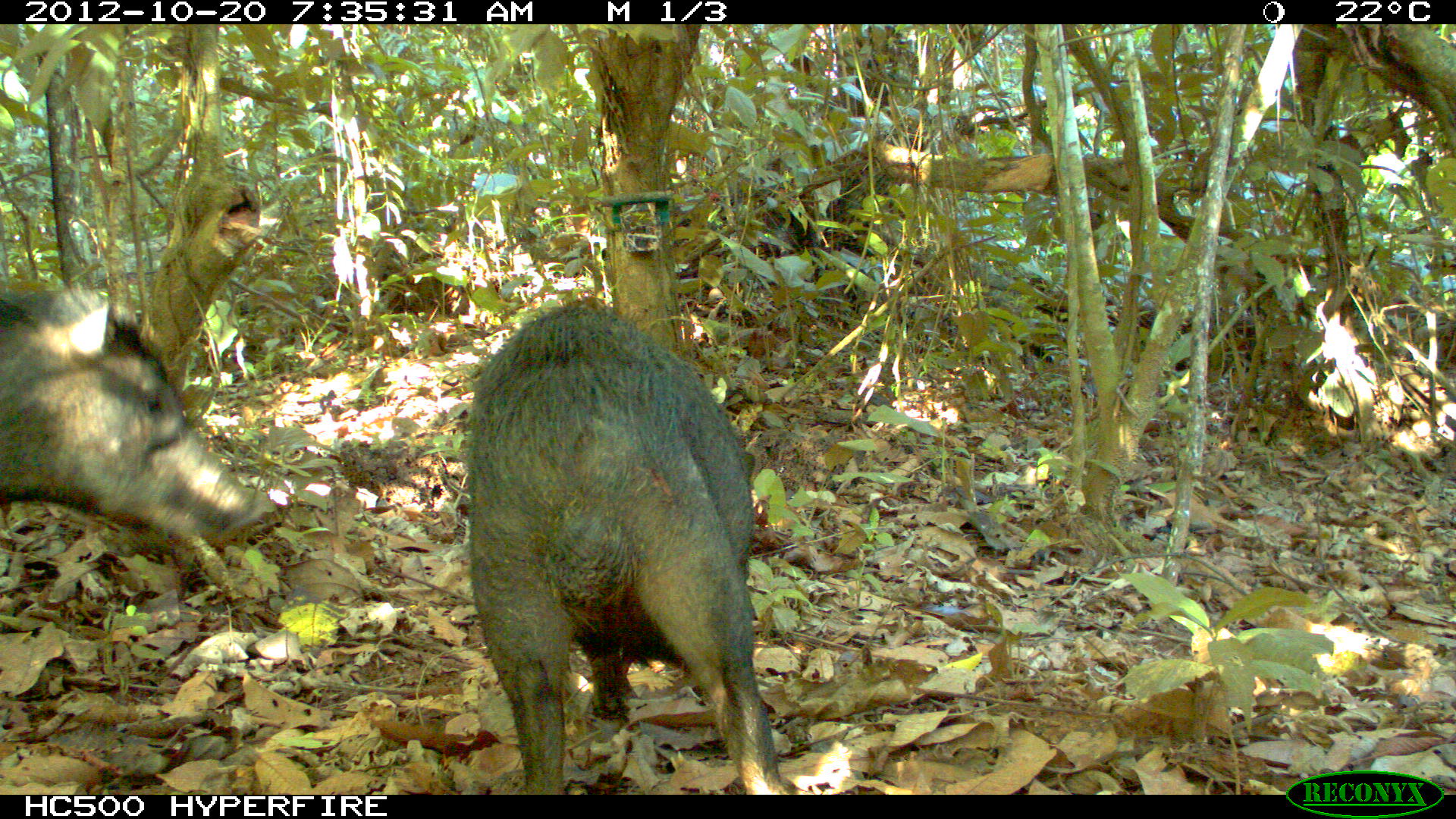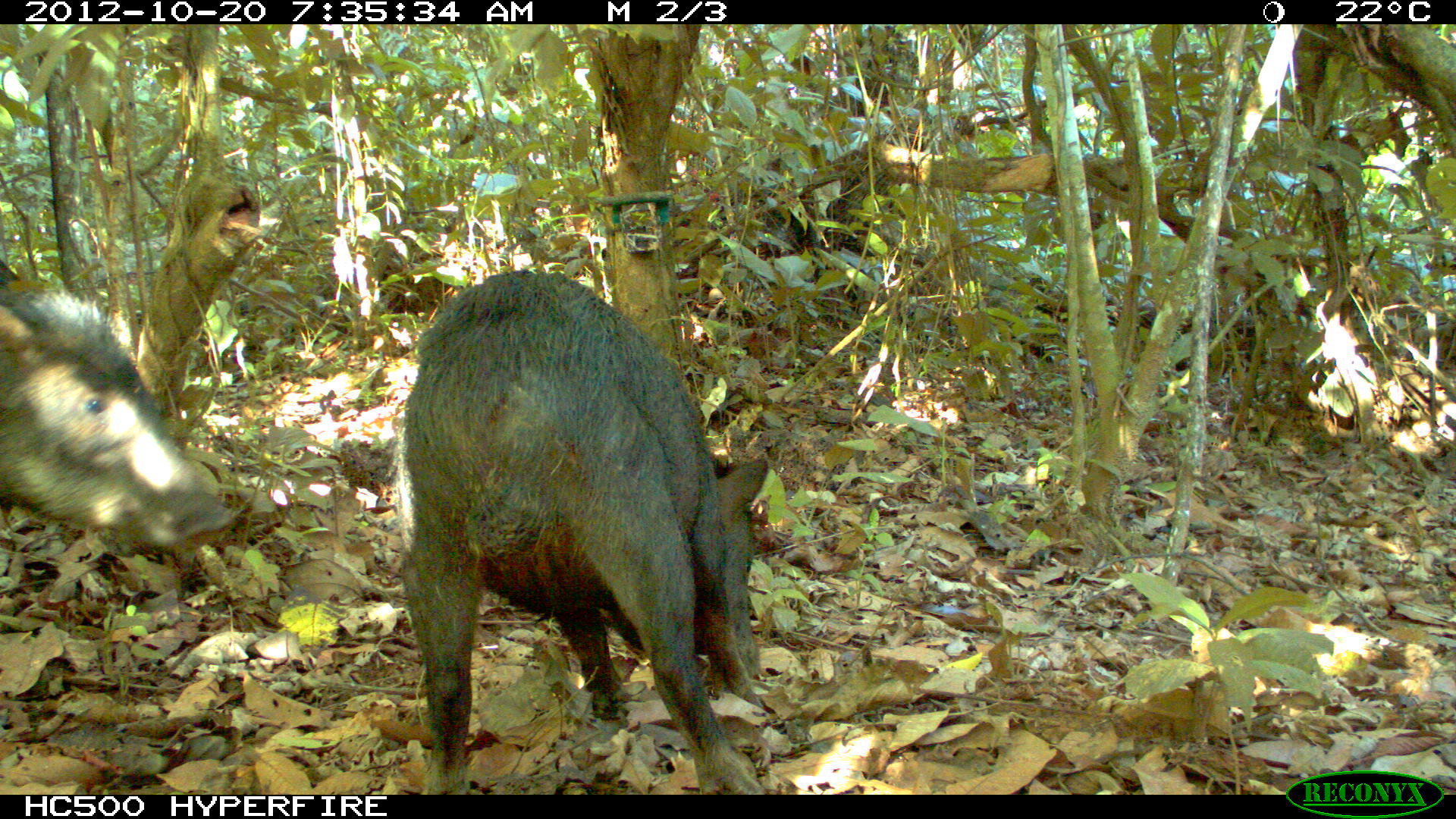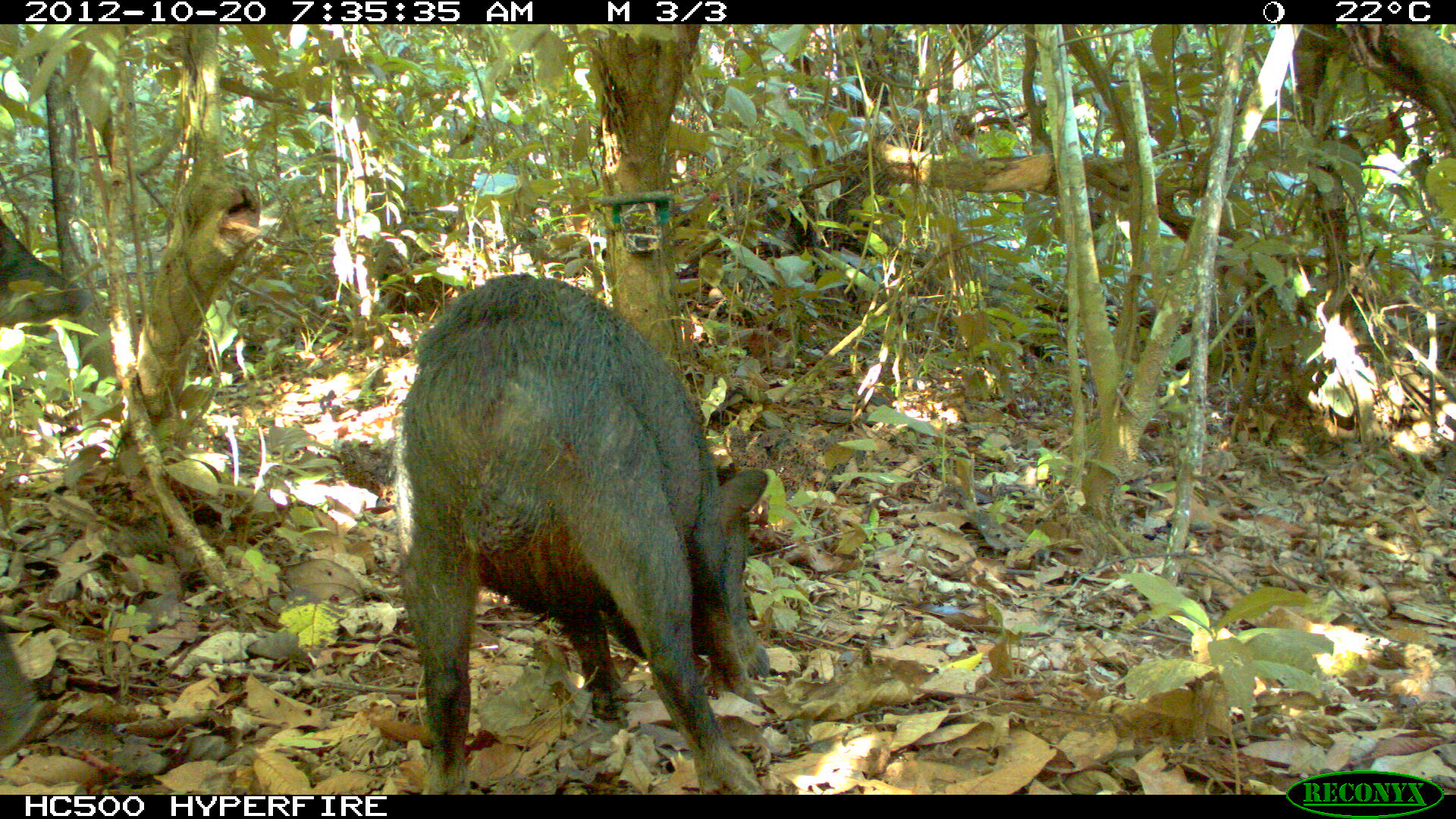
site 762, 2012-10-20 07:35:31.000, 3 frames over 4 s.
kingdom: Animalia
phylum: Chordata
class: Mammalia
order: Artiodactyla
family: Tayassuidae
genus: Tayassu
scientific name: Tayassu pecari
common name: white-lipped peccary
Tayassu pecari (white-lipped peccary).